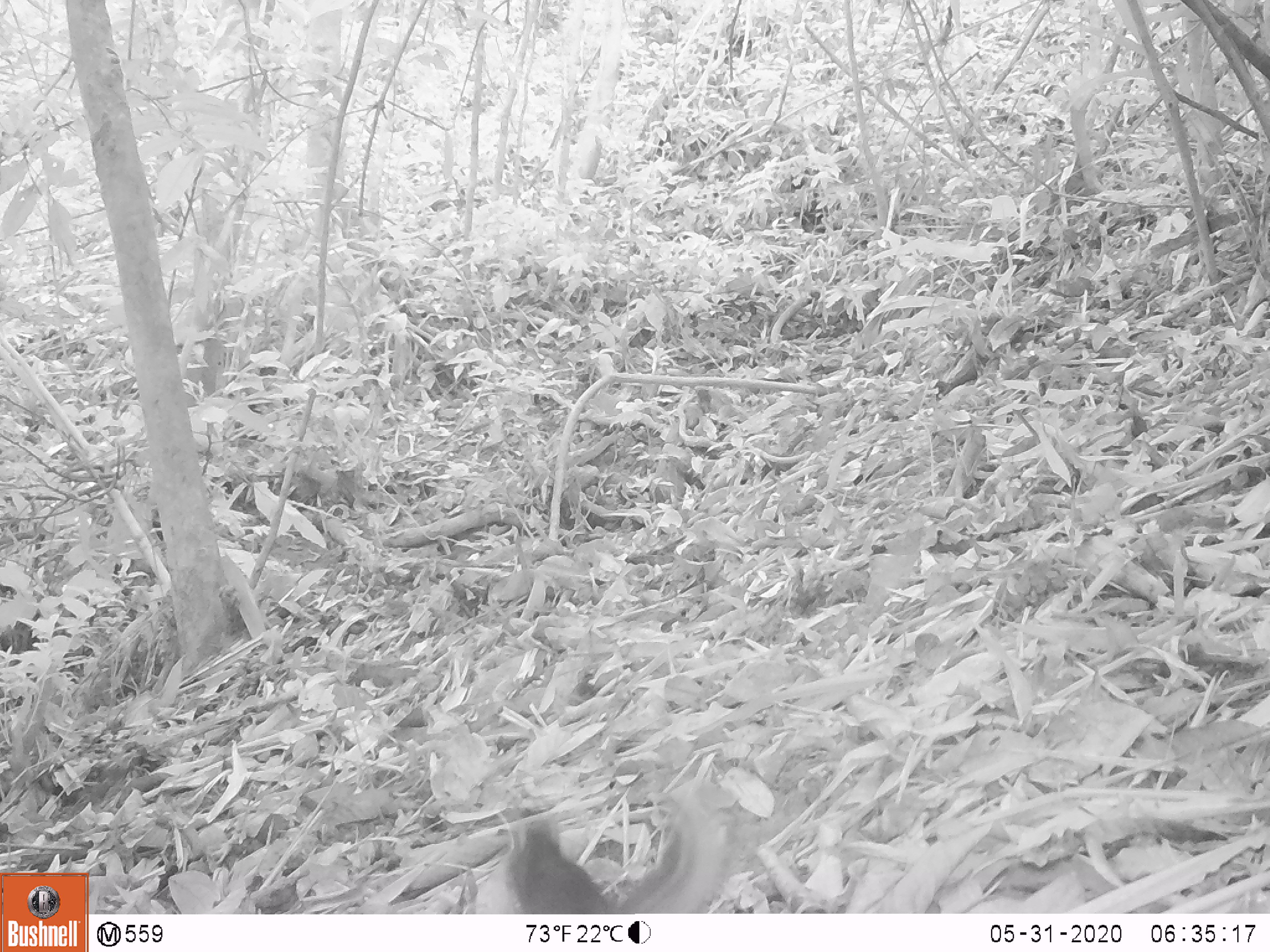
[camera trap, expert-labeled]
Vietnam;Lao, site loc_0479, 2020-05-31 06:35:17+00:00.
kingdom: Animalia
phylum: Chordata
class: Mammalia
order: Rodentia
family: Sciuridae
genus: Sciurus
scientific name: Sciurus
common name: squirrel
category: unidentified squirrel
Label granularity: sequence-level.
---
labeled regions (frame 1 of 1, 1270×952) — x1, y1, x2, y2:
unidentified squirrel: 499, 792, 731, 911